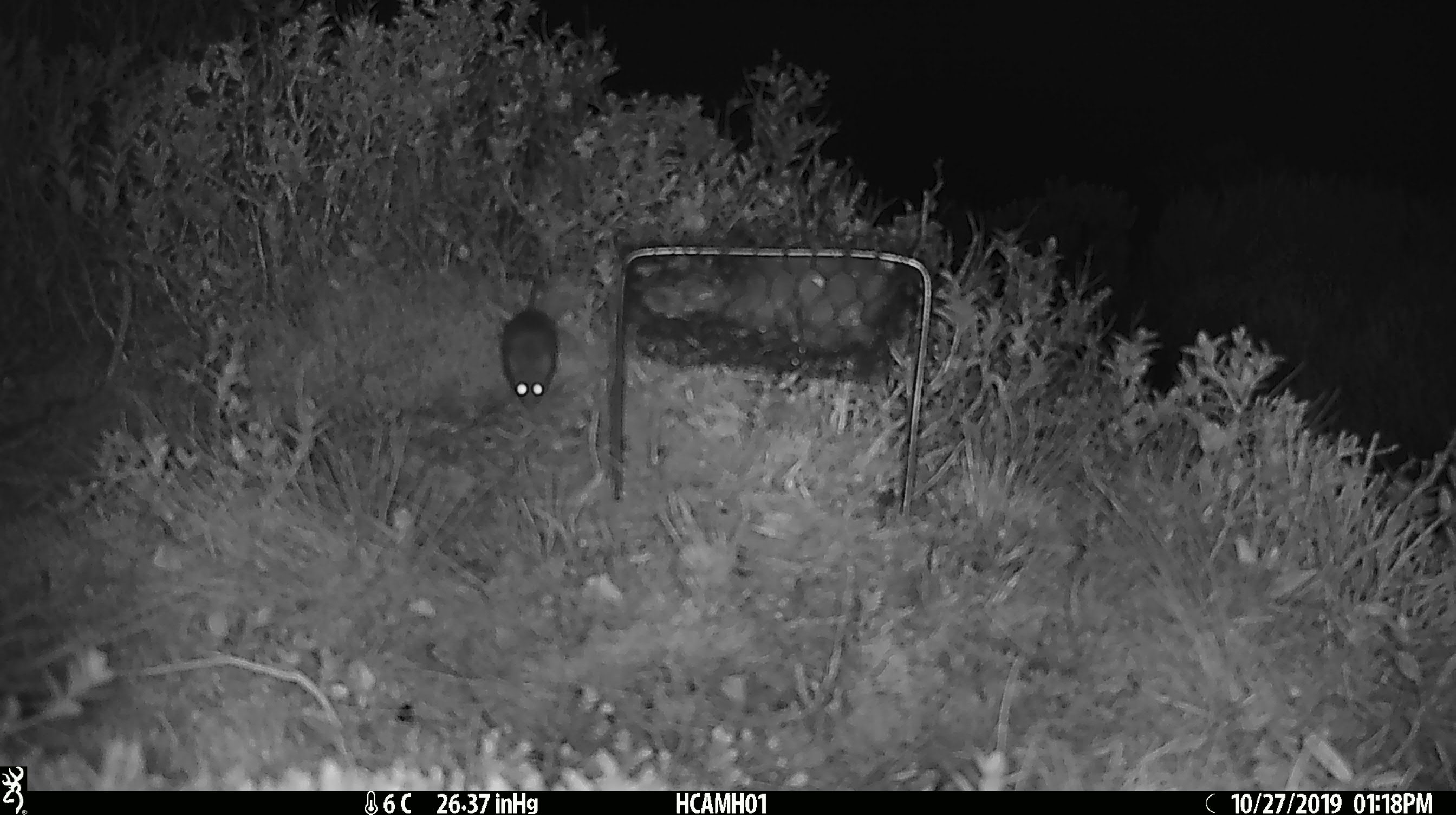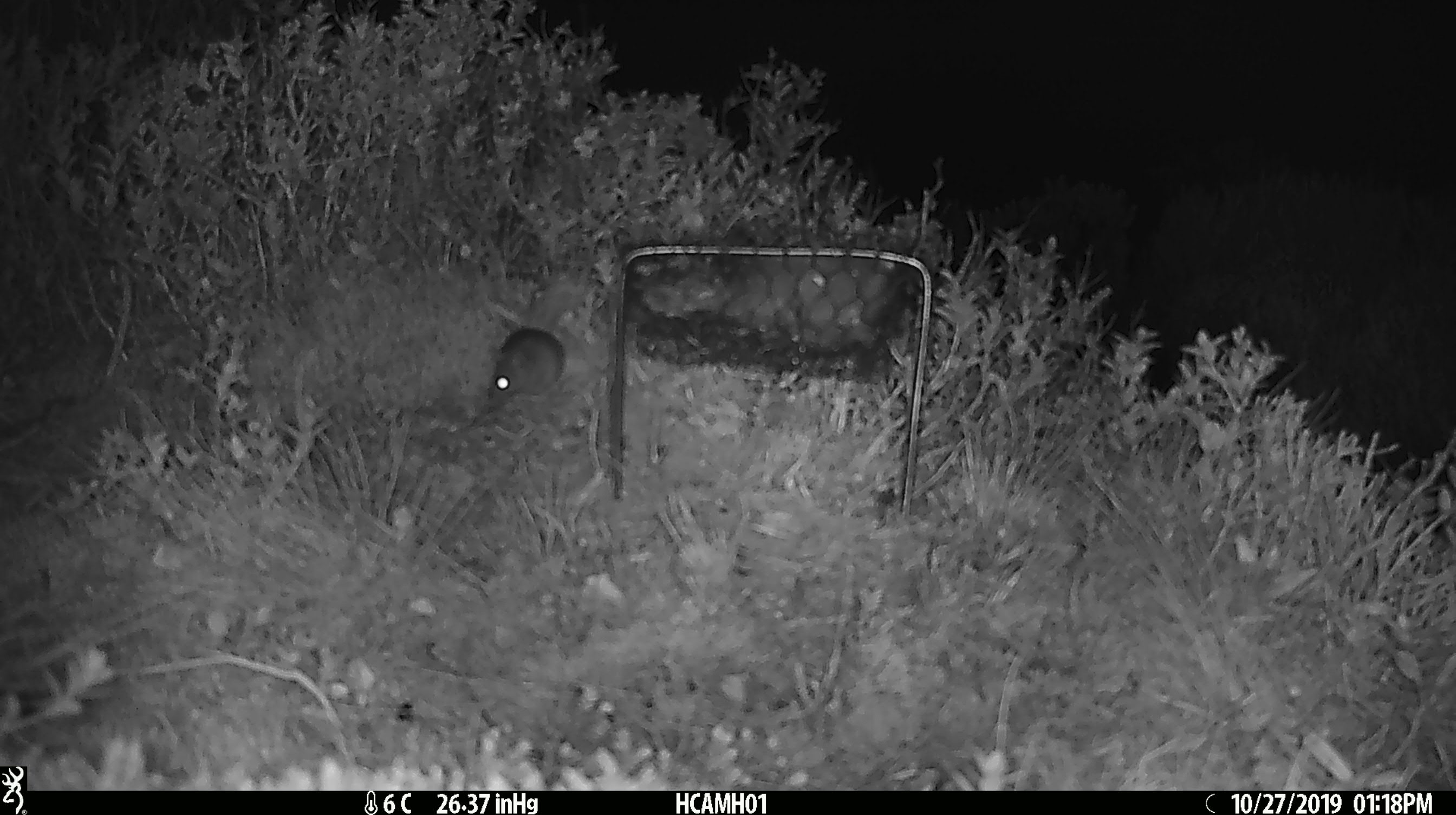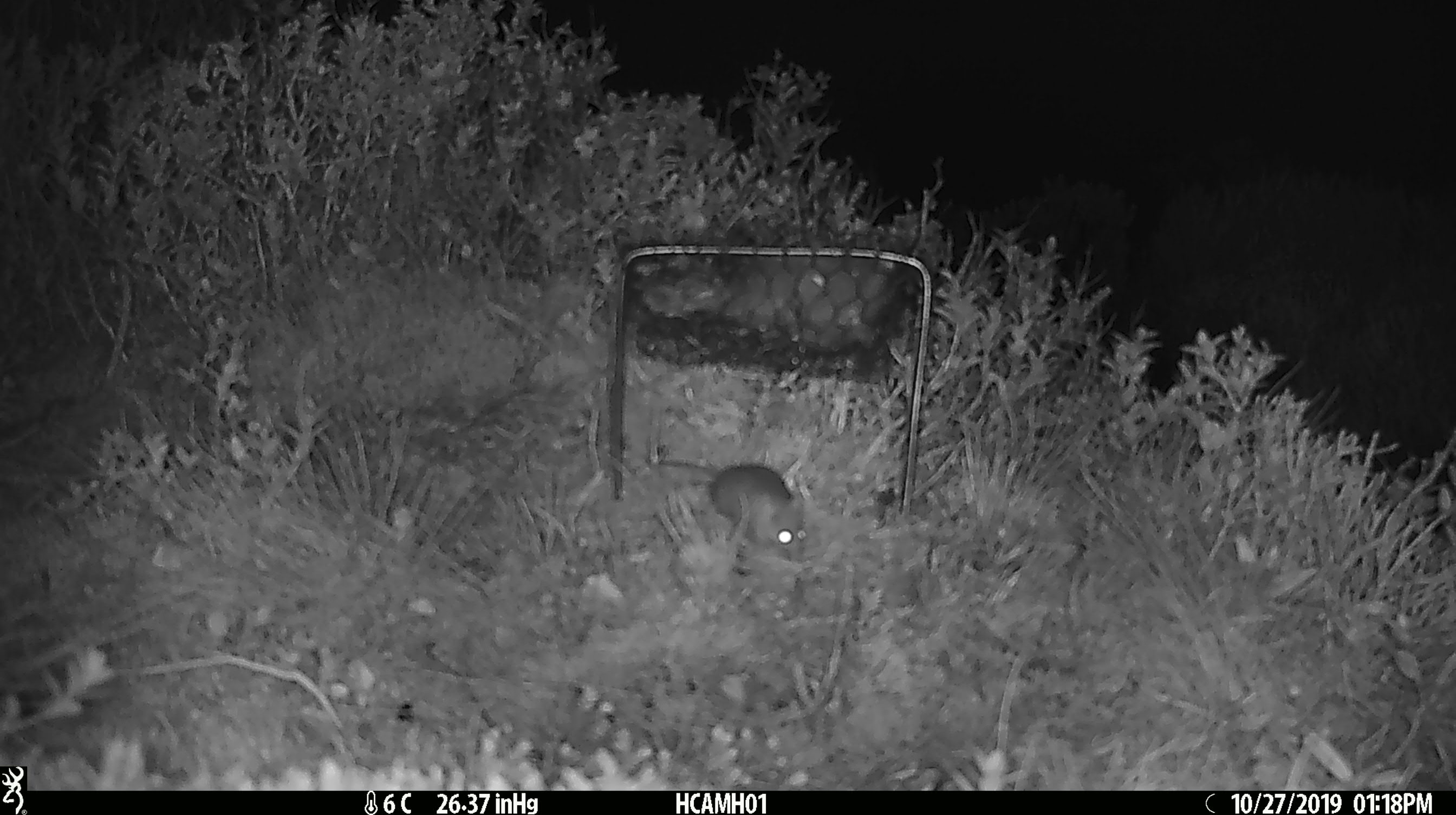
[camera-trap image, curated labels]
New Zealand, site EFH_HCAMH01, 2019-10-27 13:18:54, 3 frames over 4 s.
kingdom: Animalia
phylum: Chordata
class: Mammalia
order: Rodentia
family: Muridae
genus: Mus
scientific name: Mus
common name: mouse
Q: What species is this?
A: Mouse (Mus).